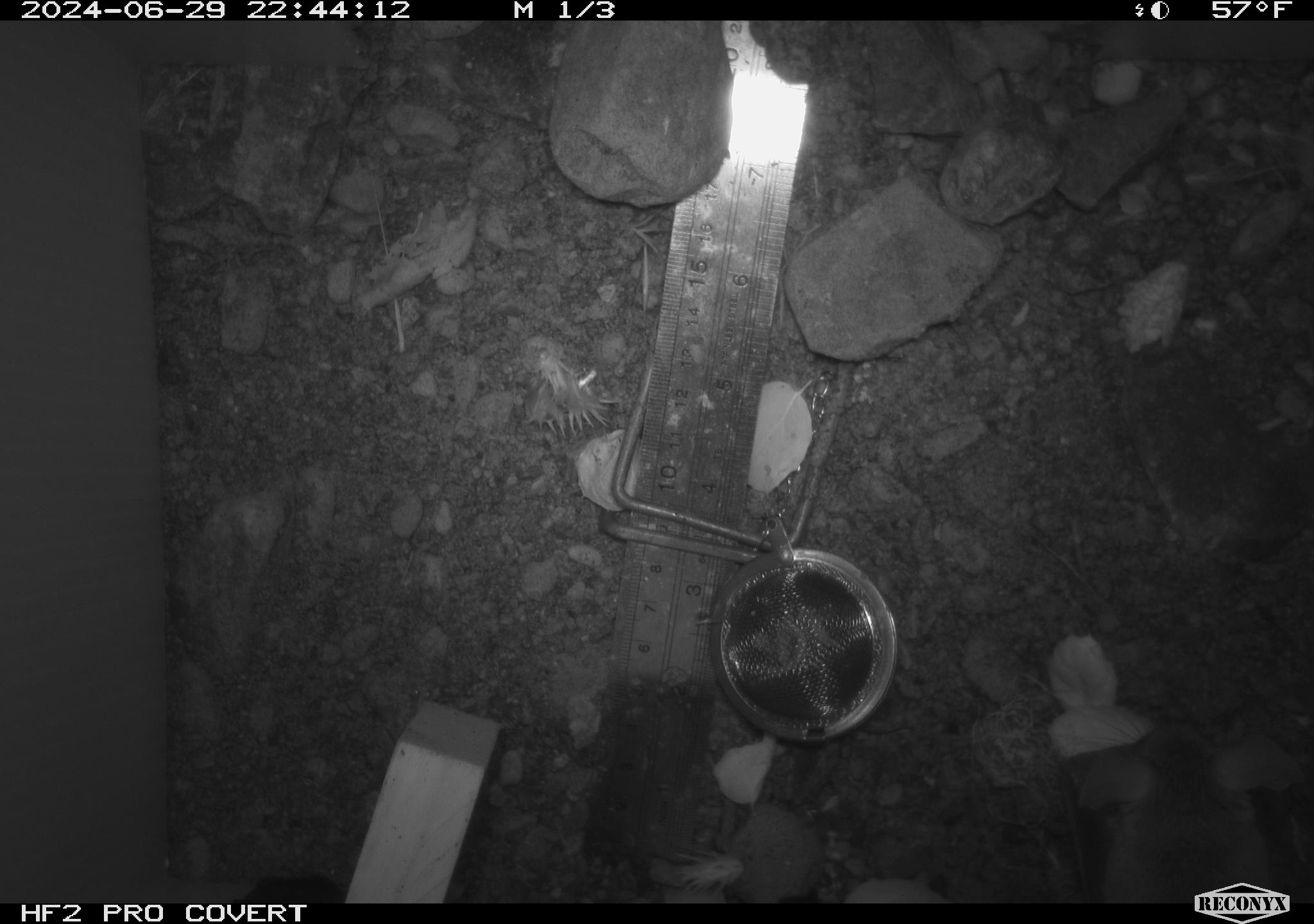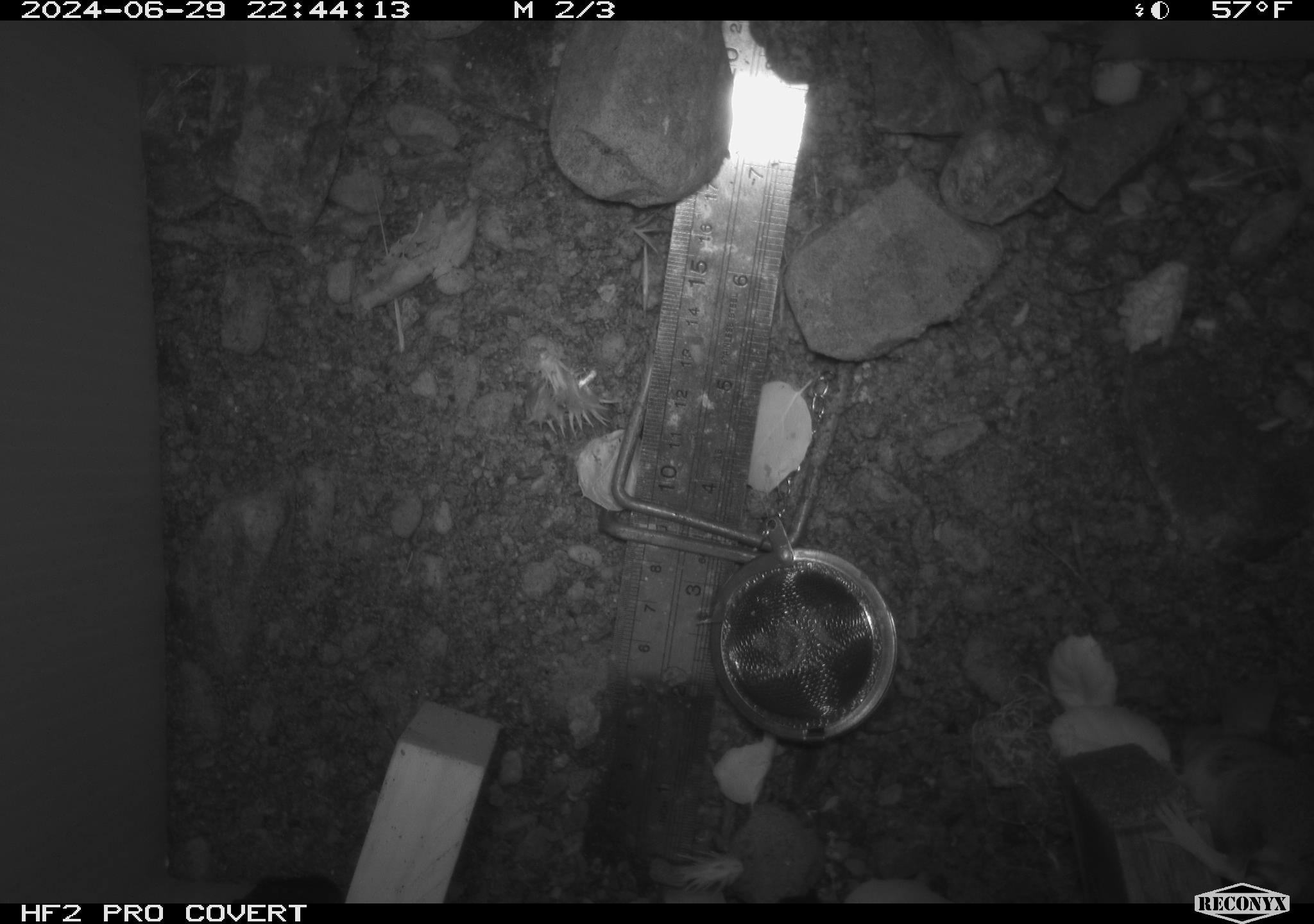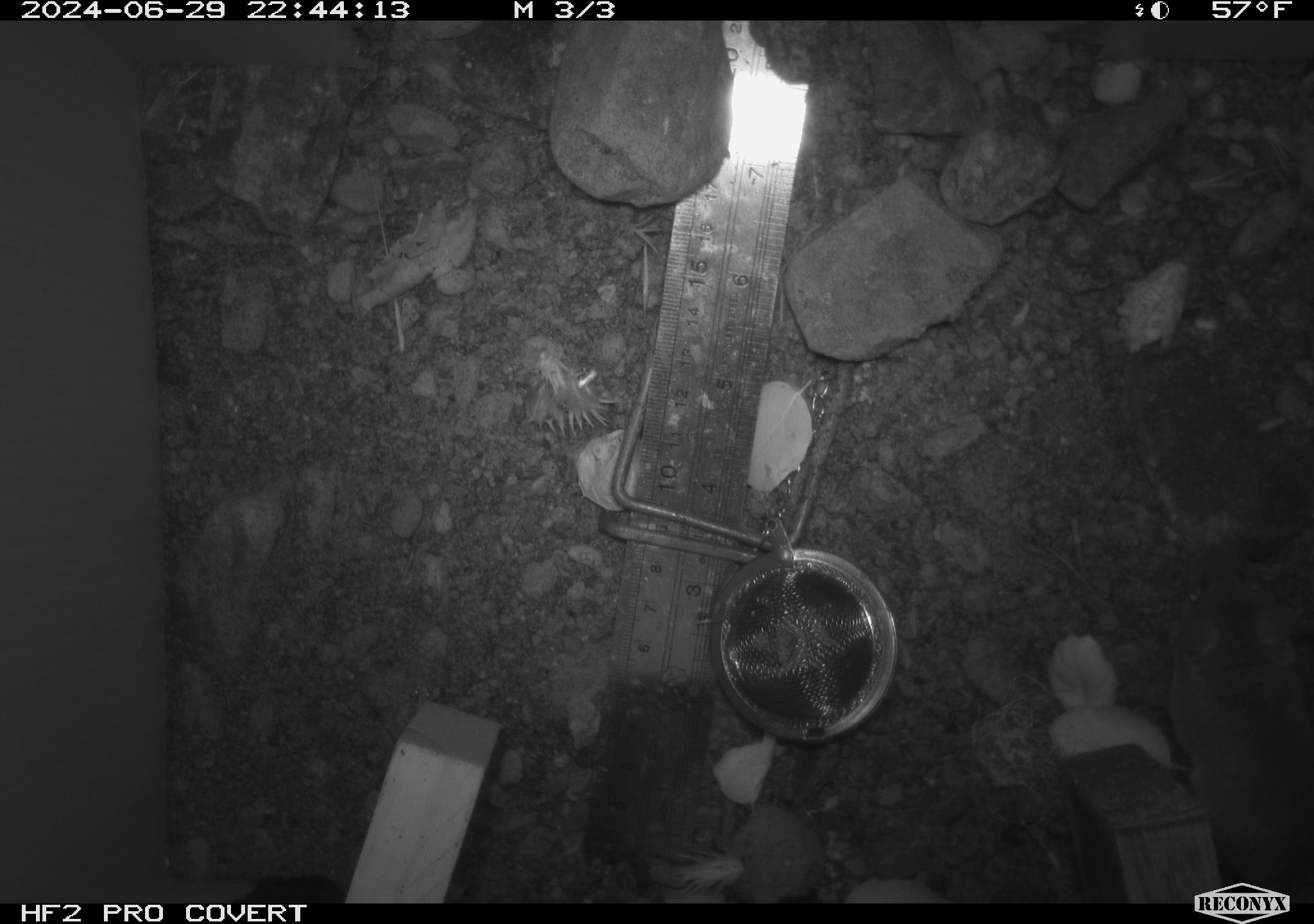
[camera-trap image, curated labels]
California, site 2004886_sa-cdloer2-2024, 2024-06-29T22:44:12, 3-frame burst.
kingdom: Animalia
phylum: Chordata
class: Mammalia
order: Rodentia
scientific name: Rodentia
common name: mouse species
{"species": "mouse species (Rodentia)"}